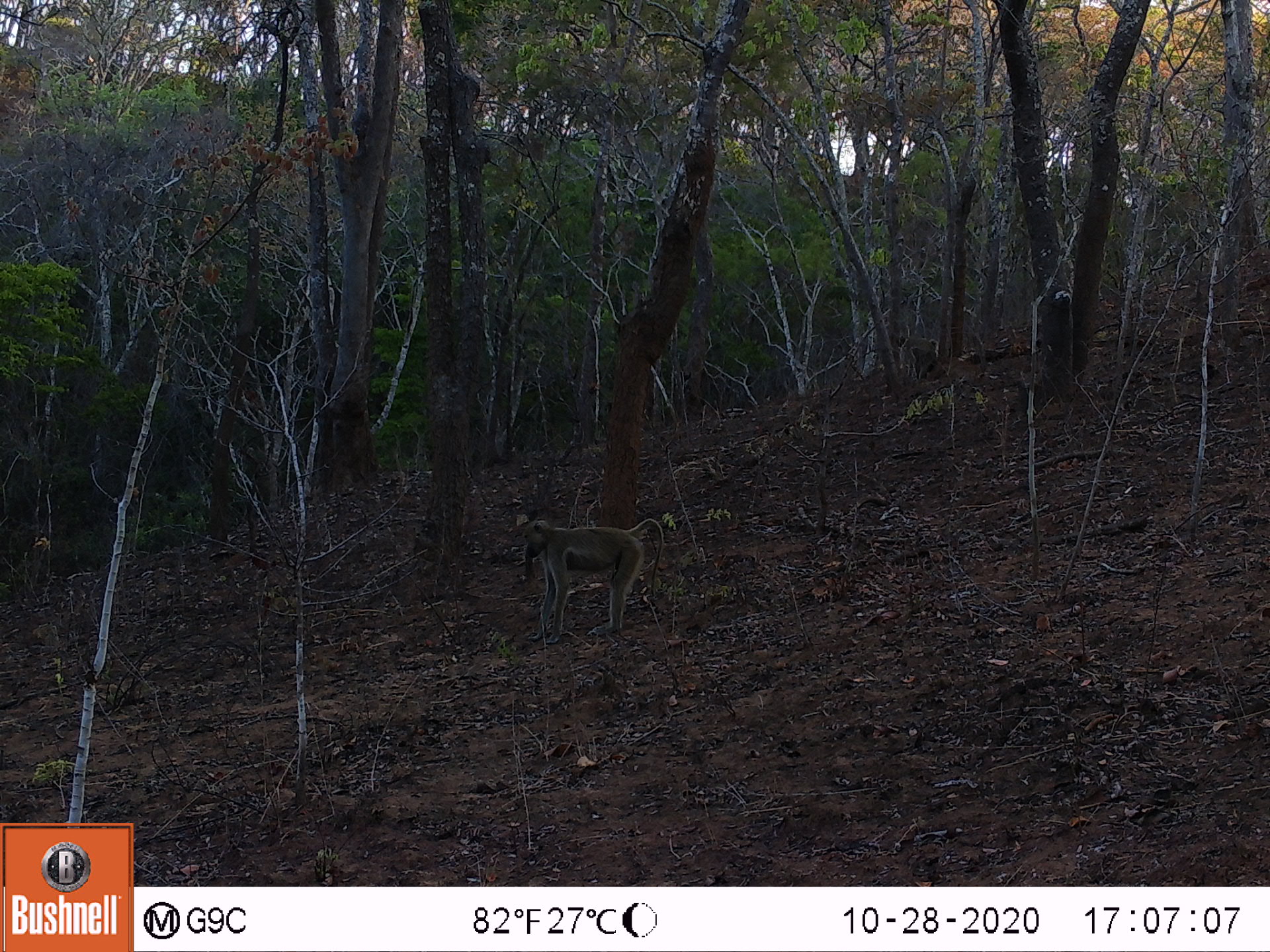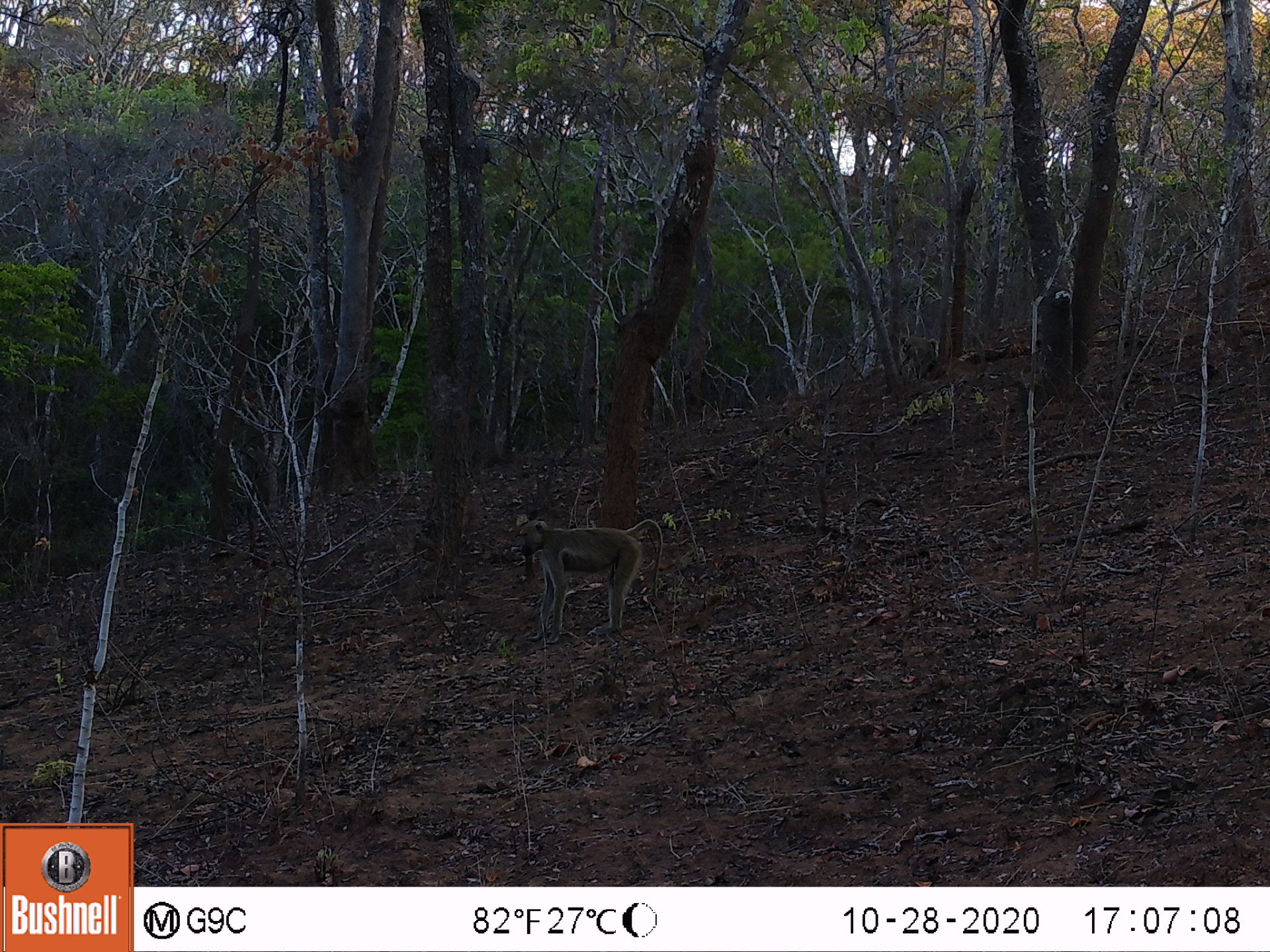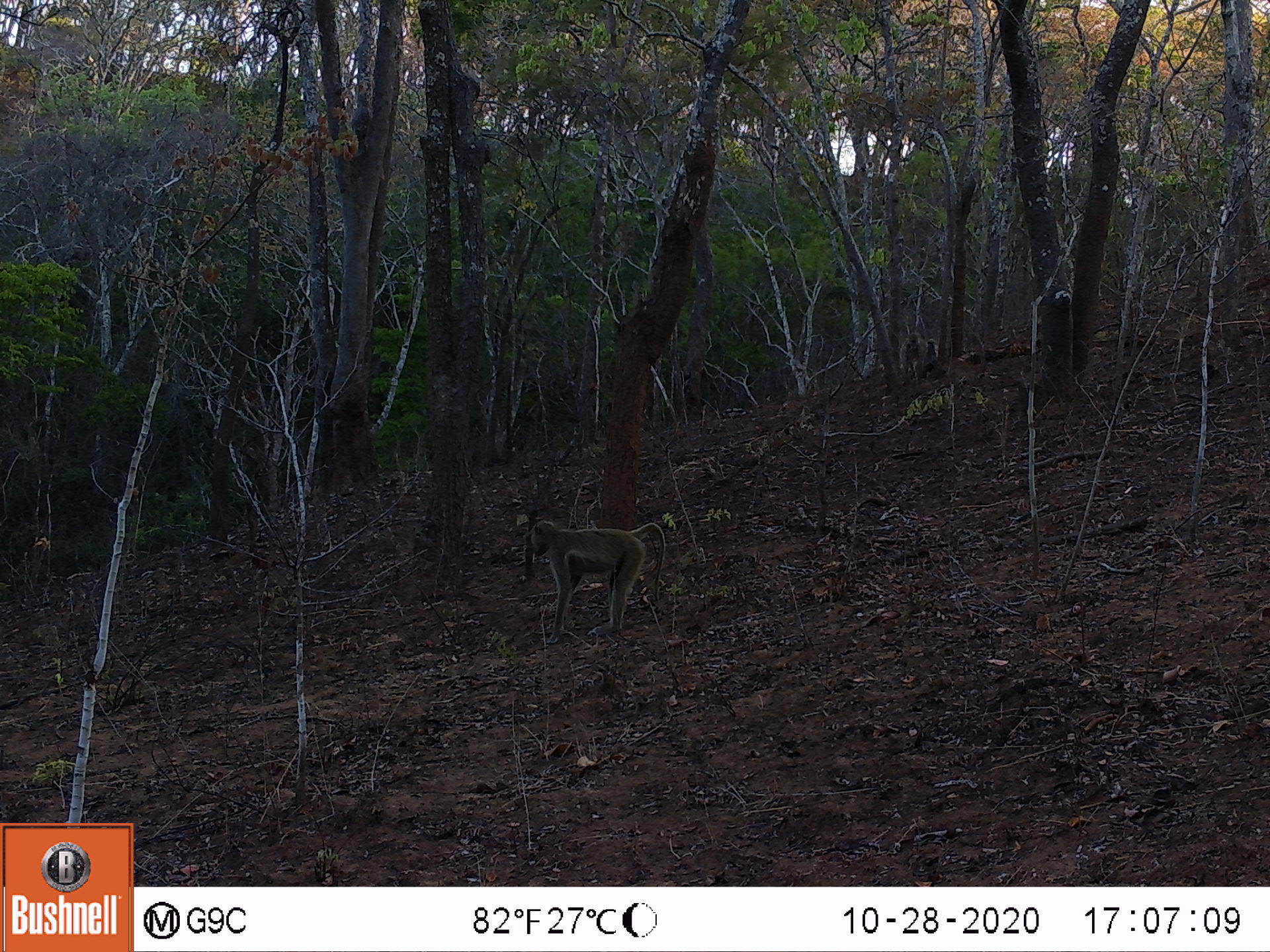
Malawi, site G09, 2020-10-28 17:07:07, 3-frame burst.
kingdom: Animalia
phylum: Chordata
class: Mammalia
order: Primates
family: Cercopithecidae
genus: Papio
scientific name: Papio cynocephalus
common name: yellow baboon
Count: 1.